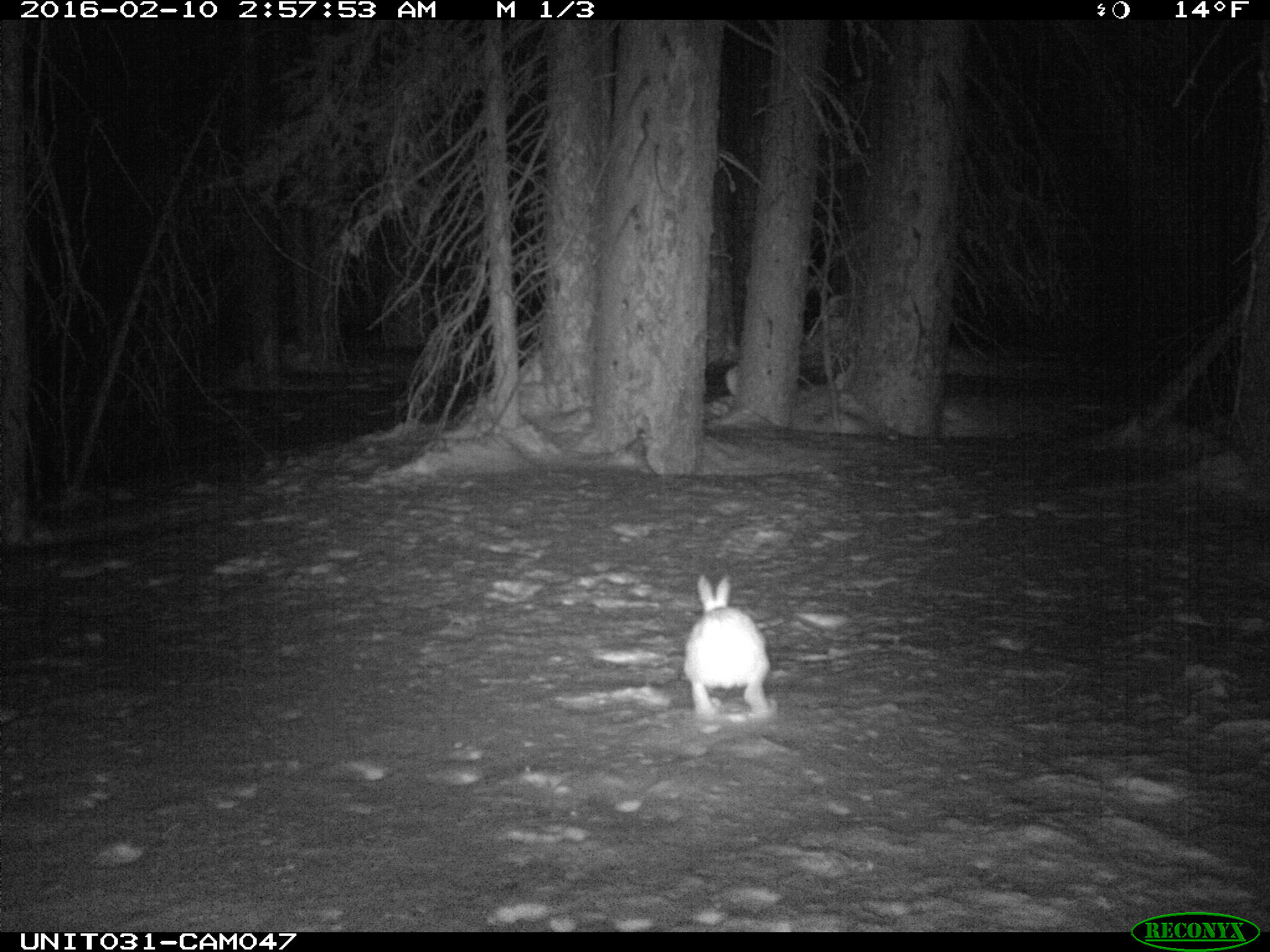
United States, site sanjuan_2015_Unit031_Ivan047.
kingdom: Animalia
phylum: Chordata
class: Mammalia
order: Lagomorpha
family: Leporidae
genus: Lepus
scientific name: Lepus americanus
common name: snowshoe hare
Lepus americanus (snowshoe hare).